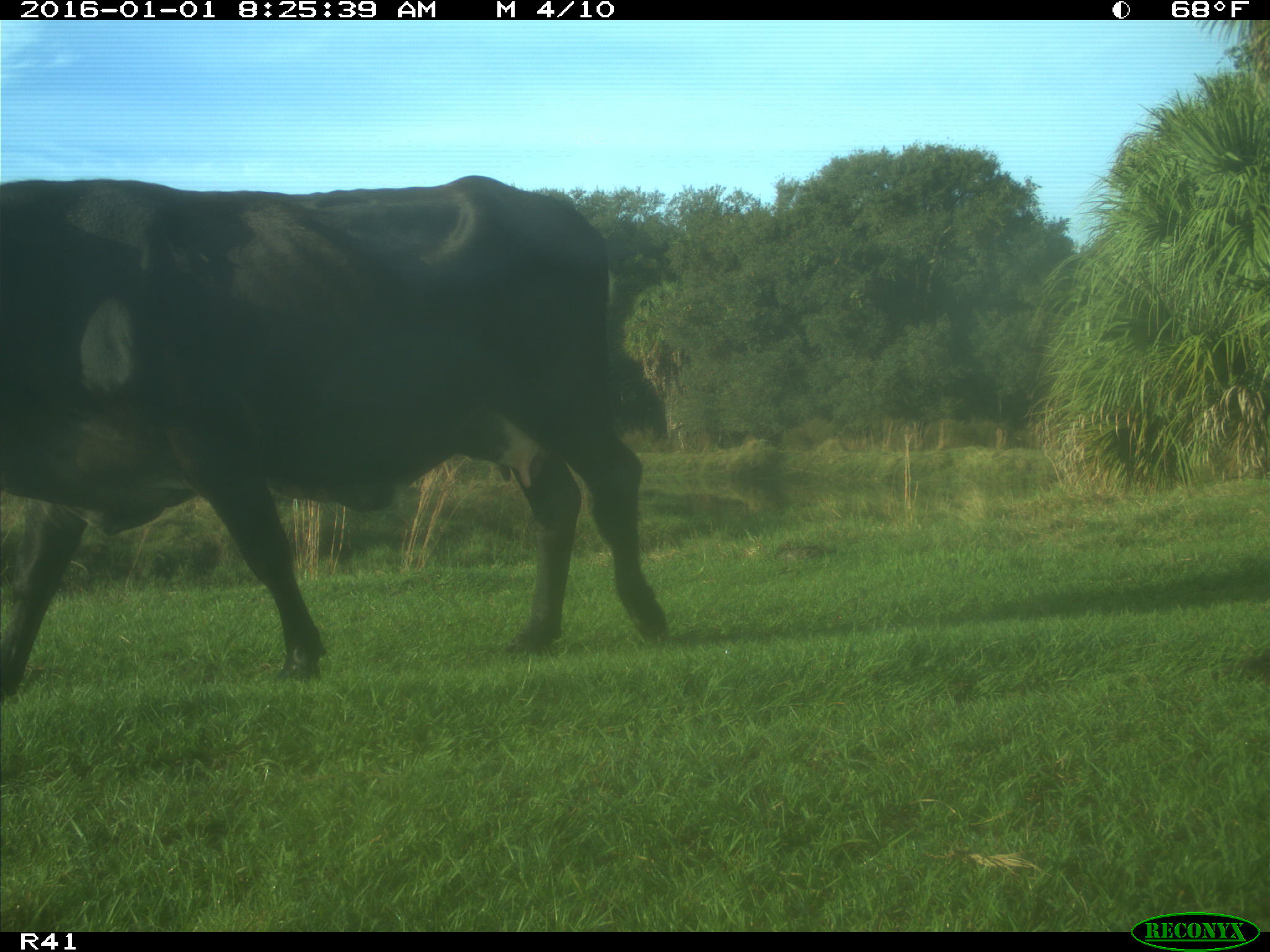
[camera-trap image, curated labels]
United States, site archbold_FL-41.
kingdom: Animalia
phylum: Chordata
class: Mammalia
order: Artiodactyla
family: Bovidae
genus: Bos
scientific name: Bos taurus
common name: domestic cow